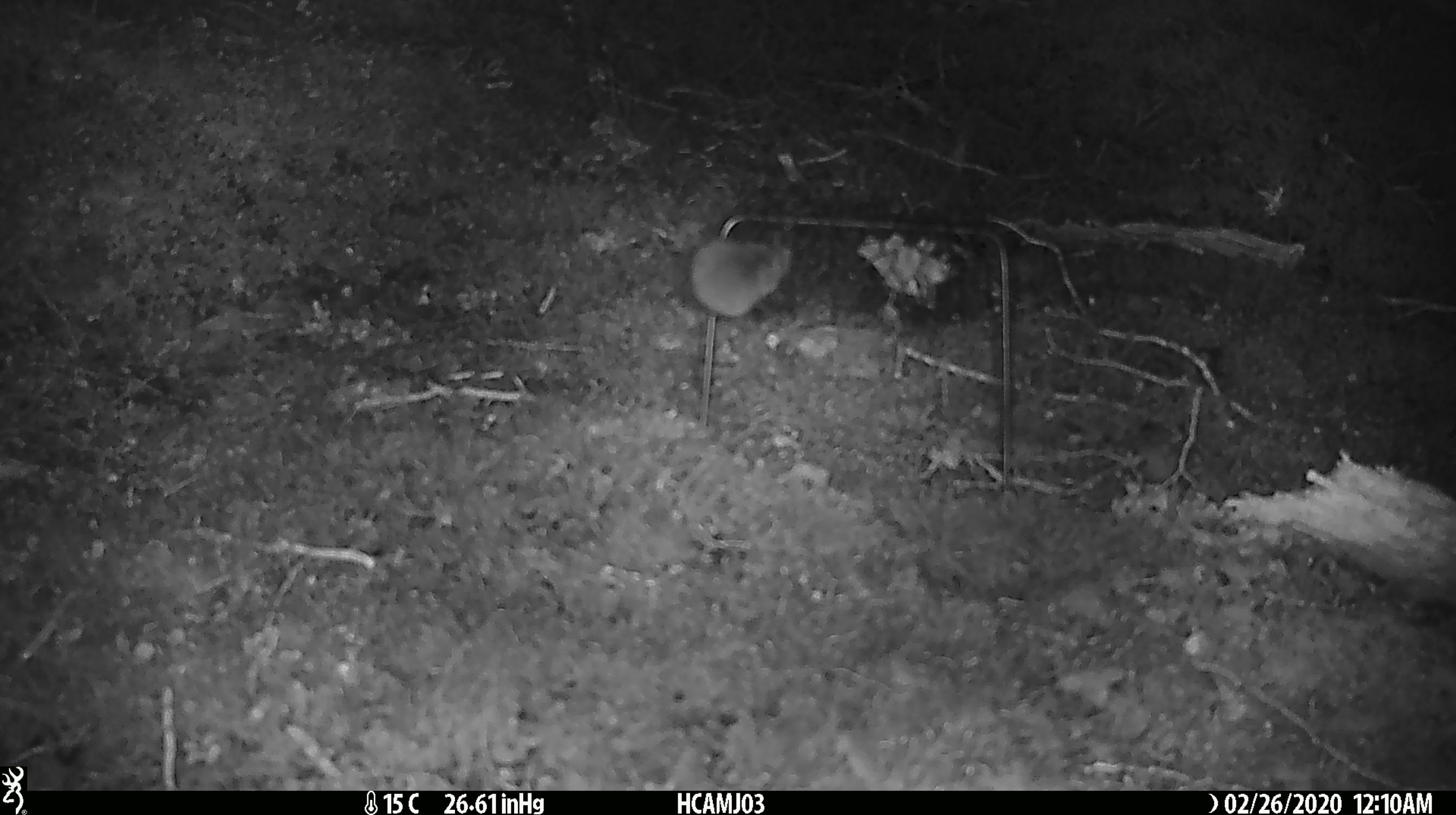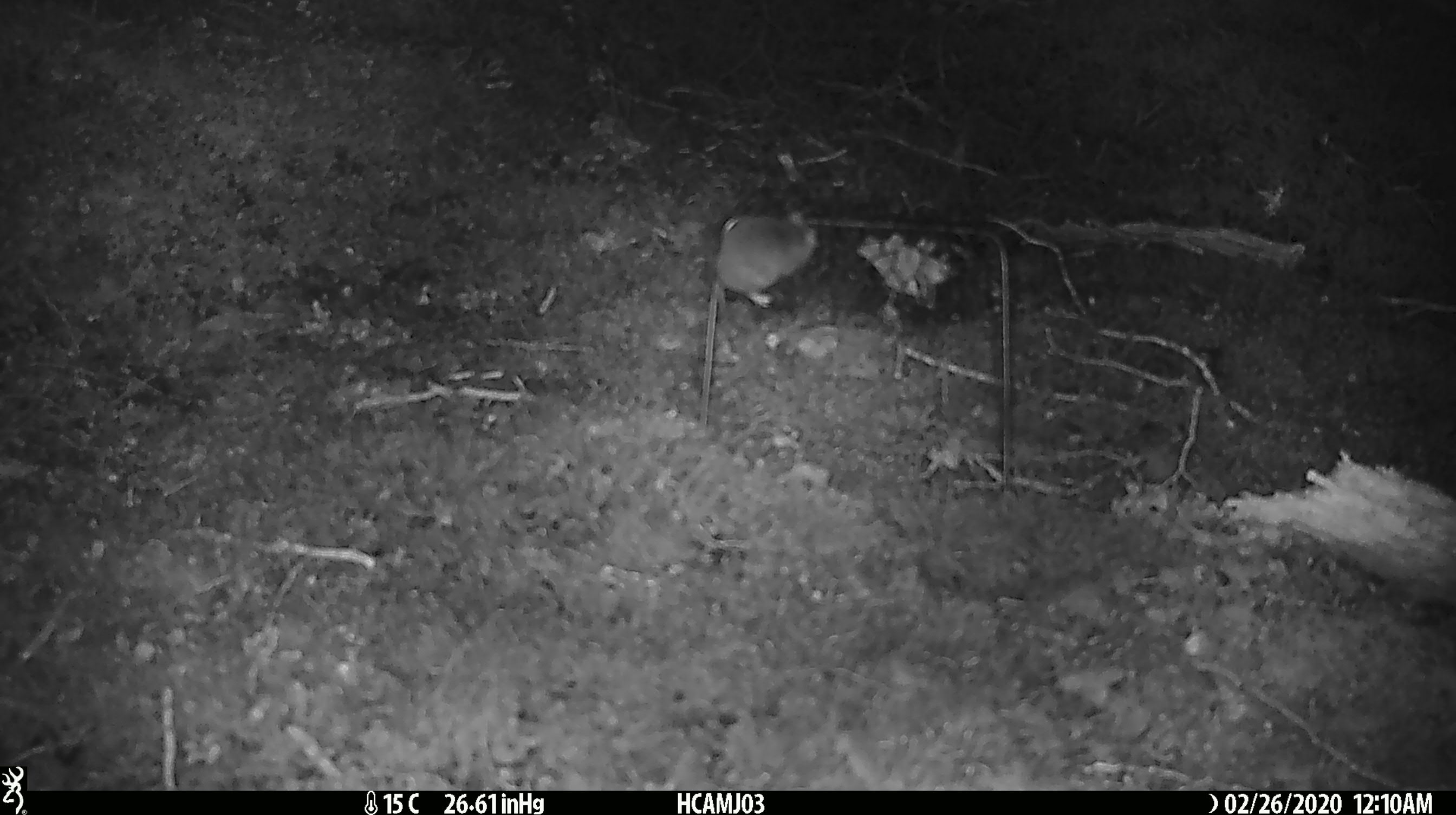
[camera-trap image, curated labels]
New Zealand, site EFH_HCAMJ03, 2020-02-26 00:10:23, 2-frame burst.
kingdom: Animalia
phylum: Chordata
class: Mammalia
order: Rodentia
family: Muridae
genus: Mus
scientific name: Mus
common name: mouse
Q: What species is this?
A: Mouse (Mus).